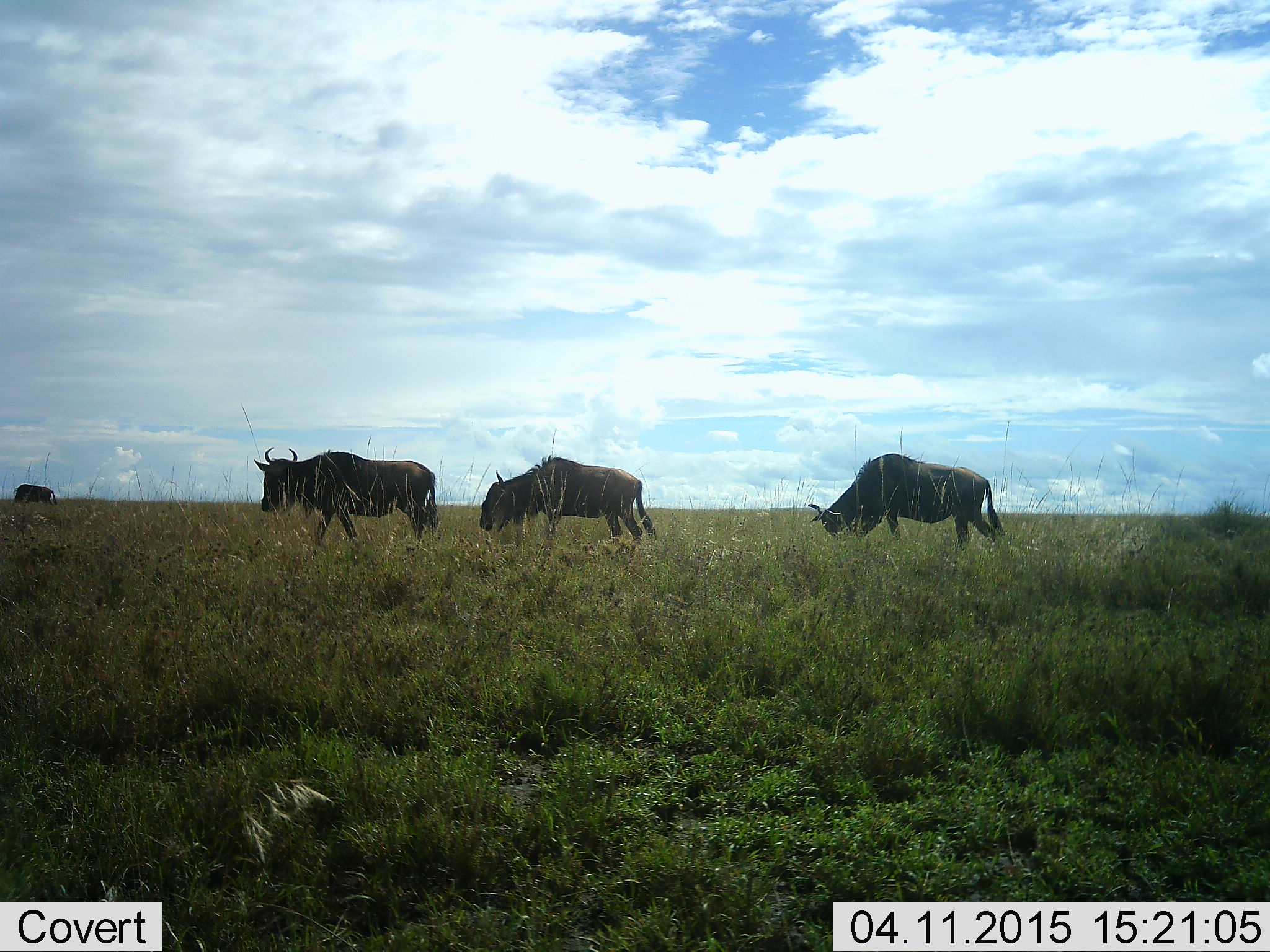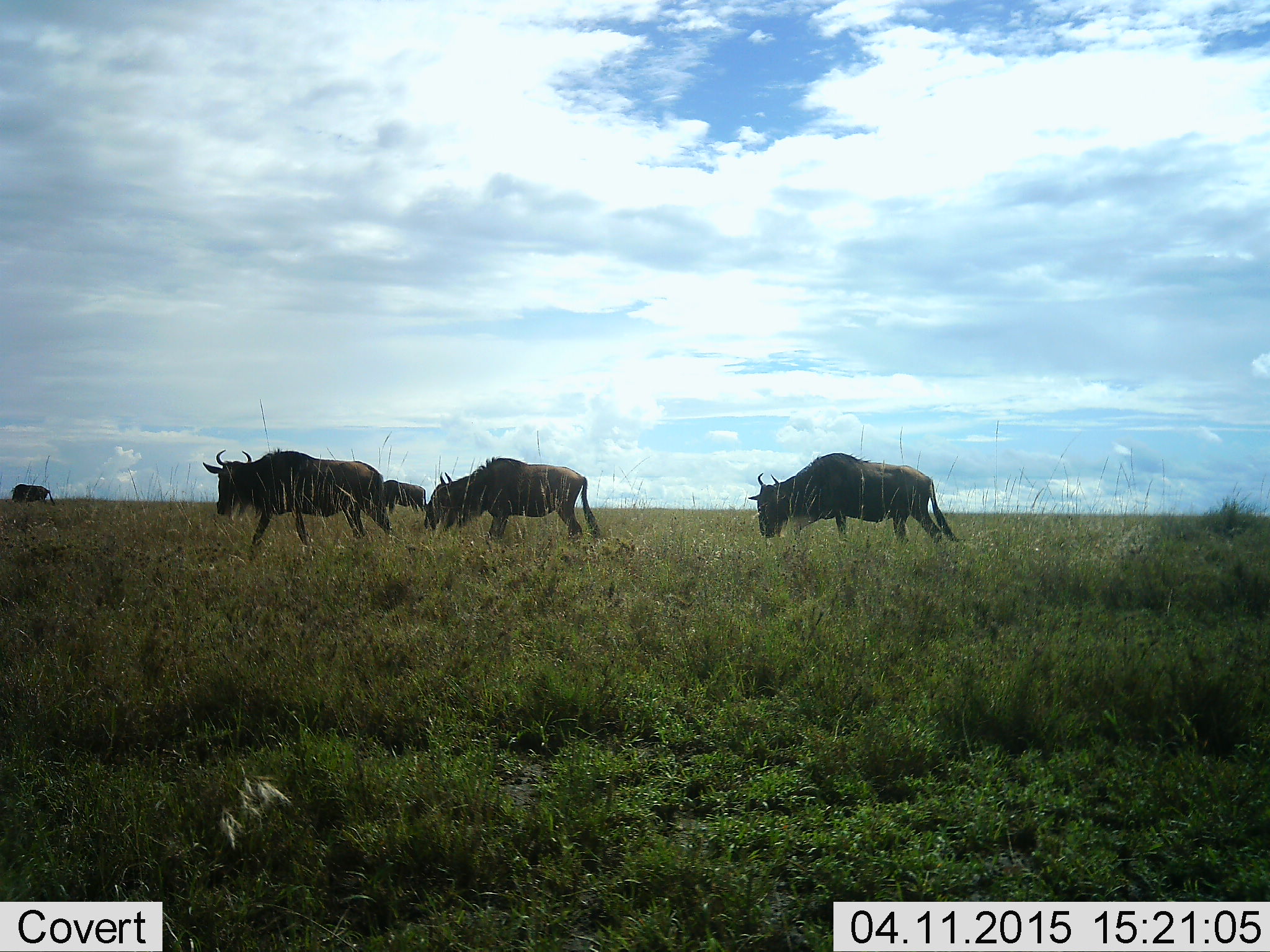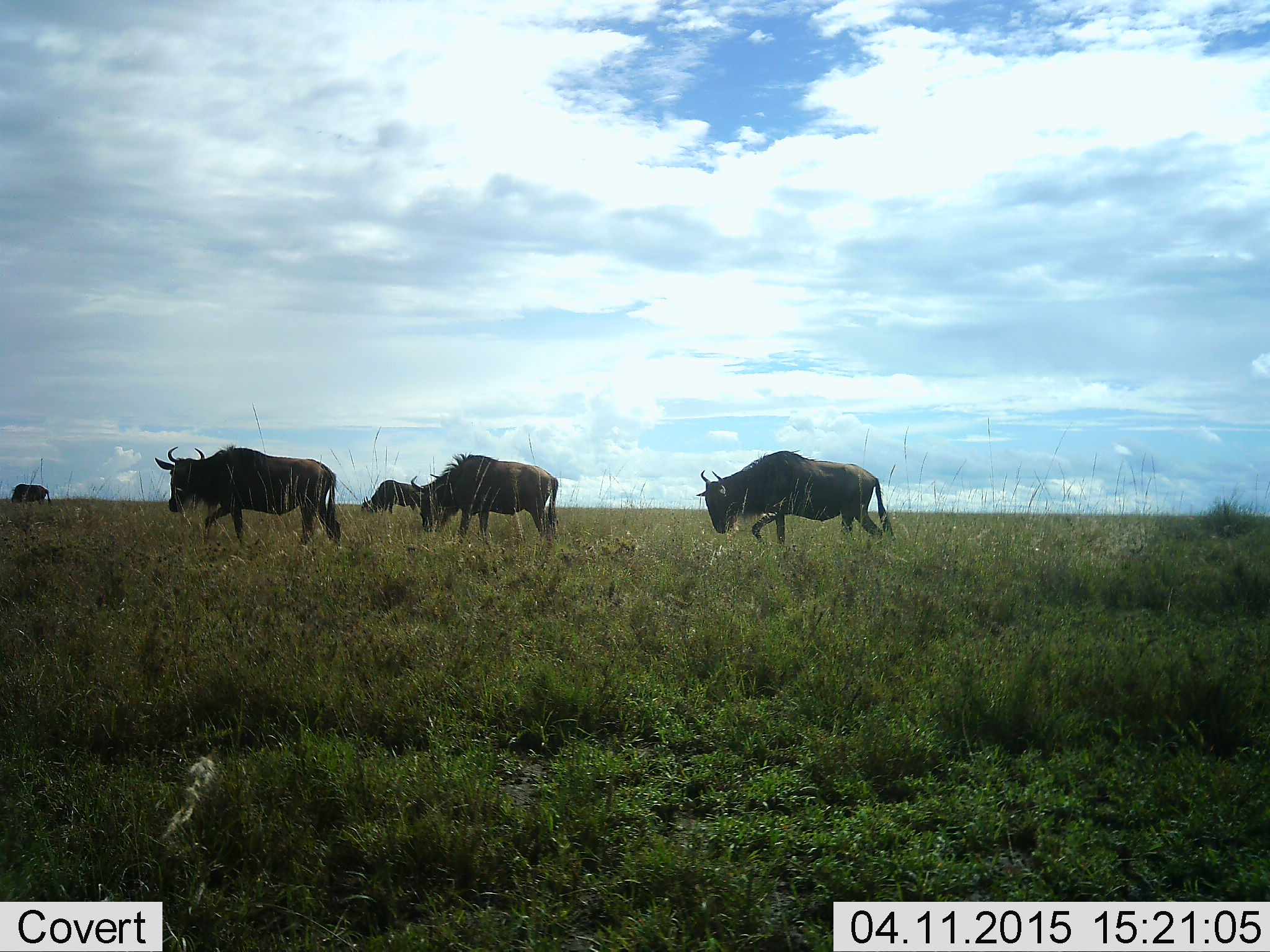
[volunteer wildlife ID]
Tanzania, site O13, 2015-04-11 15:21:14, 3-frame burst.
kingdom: Animalia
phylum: Chordata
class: Mammalia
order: Artiodactyla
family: Bovidae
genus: Connochaetes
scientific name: Connochaetes taurinus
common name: blue wildebeest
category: wildebeest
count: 5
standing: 0%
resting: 0%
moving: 90%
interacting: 0%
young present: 0%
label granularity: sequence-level